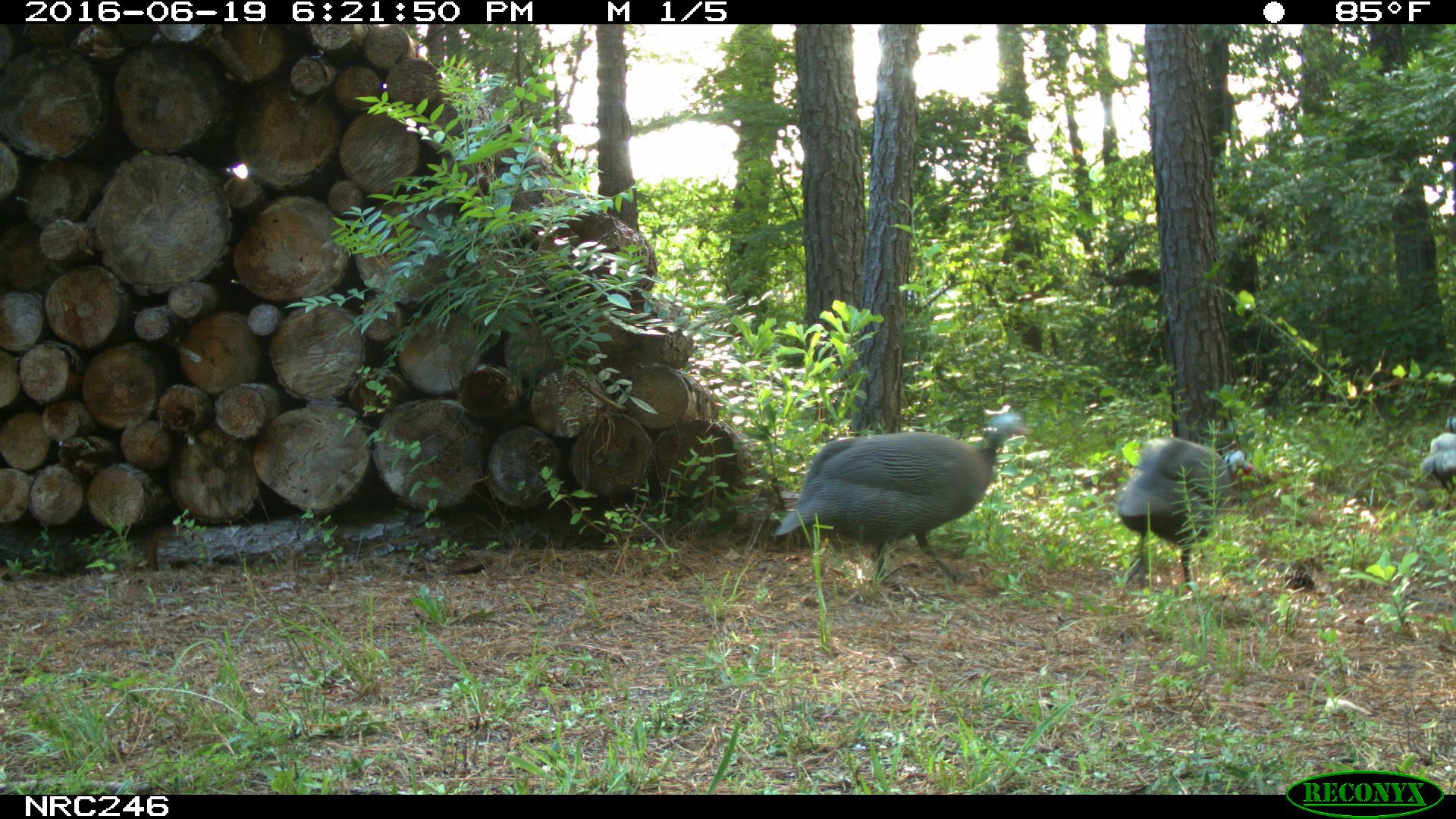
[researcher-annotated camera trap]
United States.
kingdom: Animalia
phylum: Chordata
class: Aves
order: Galliformes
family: Phasianidae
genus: Meleagris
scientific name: Meleagris gallopavo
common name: wild turkey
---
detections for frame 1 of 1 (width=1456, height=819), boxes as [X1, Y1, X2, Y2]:
Wild Turkey: [763, 385, 1034, 590]; [1108, 408, 1268, 598]; [1401, 393, 1456, 505]